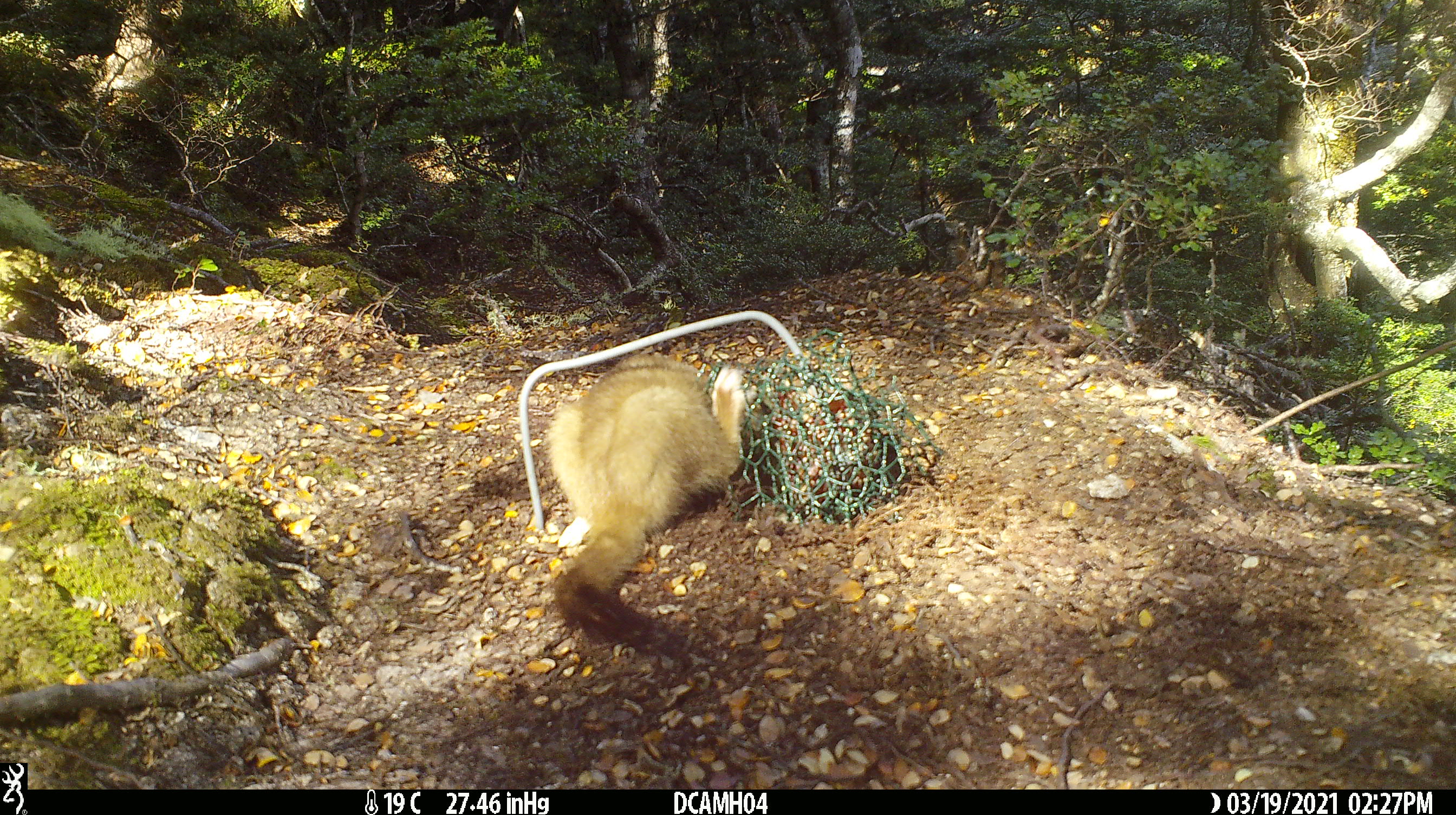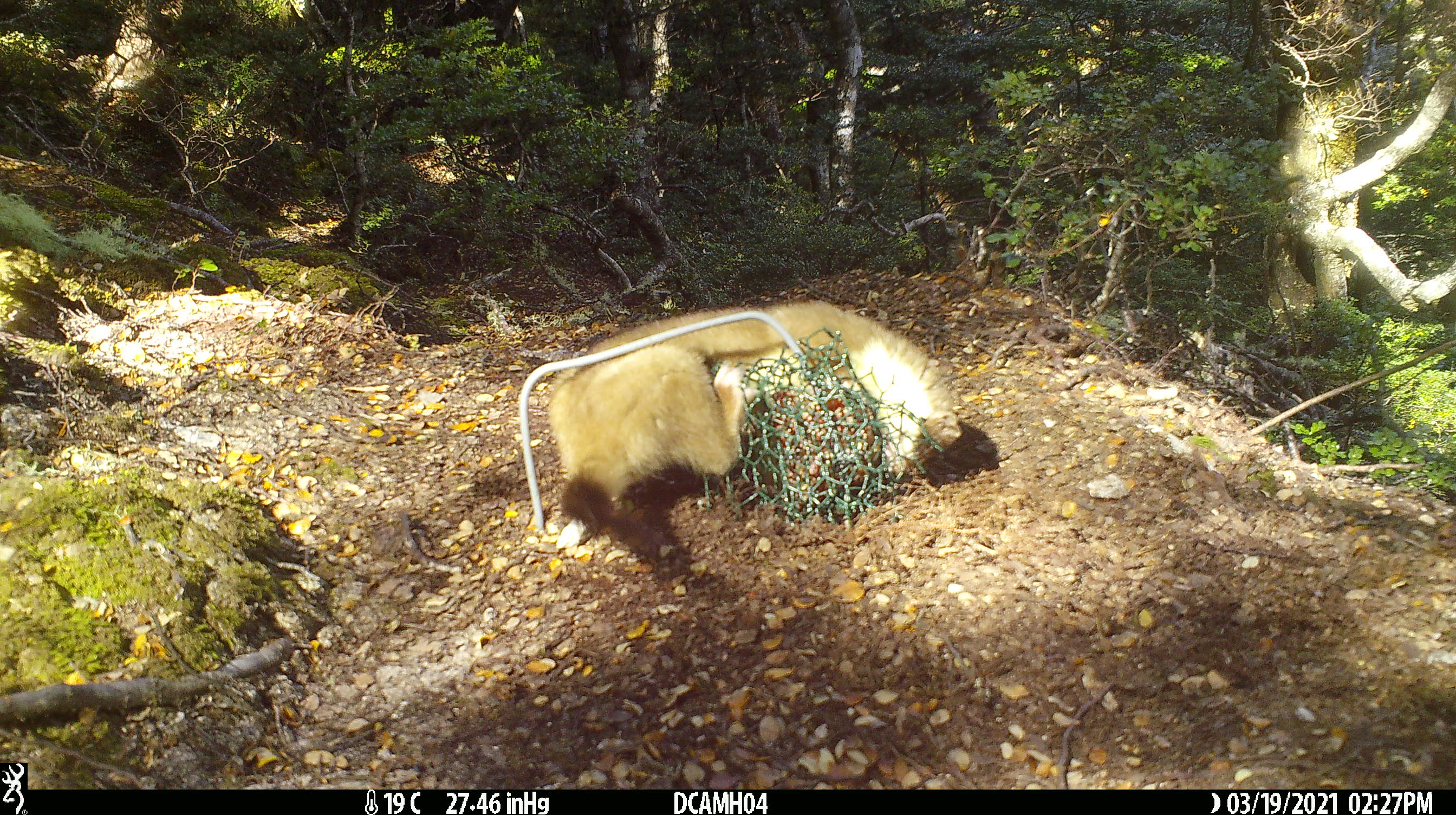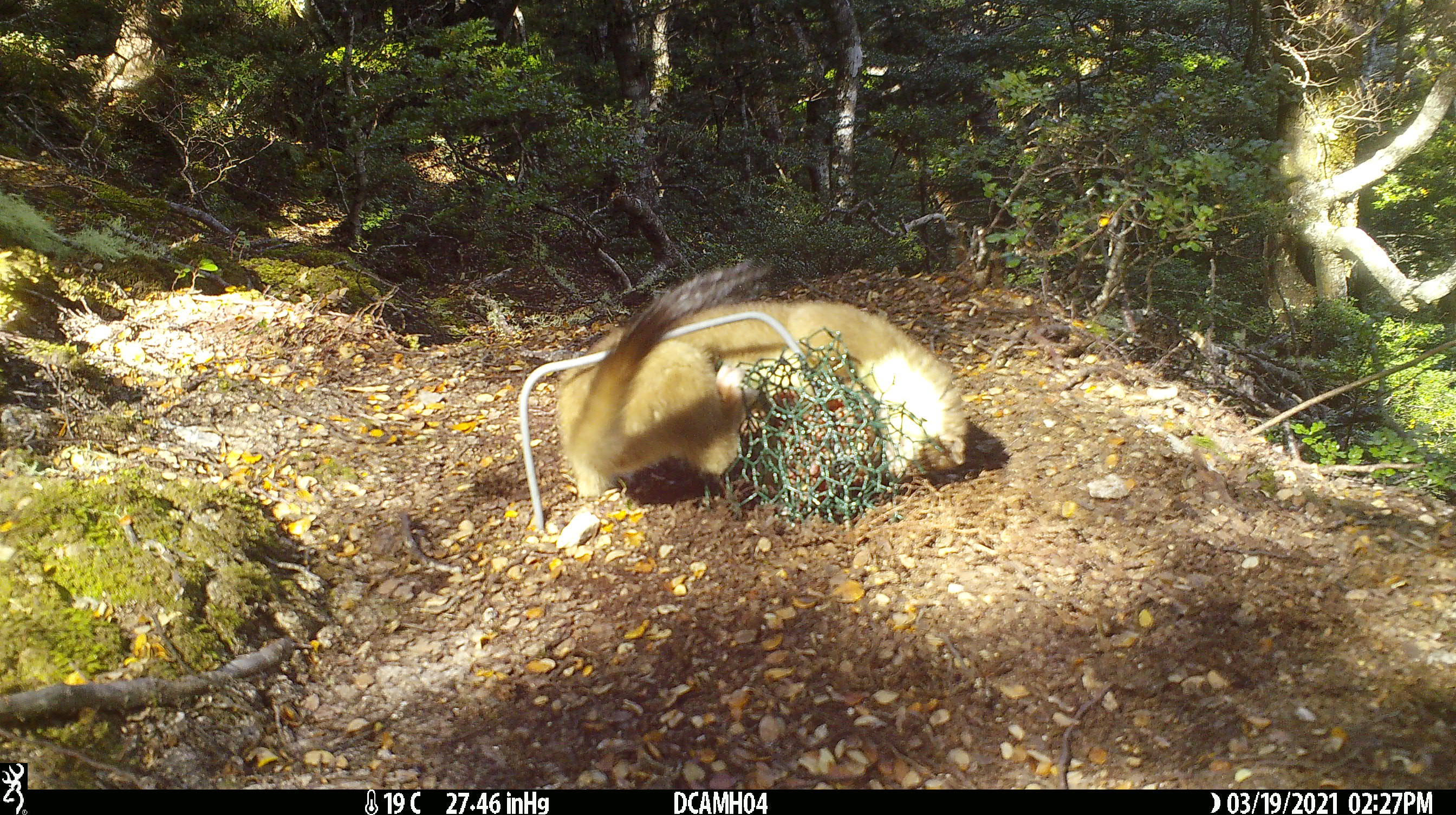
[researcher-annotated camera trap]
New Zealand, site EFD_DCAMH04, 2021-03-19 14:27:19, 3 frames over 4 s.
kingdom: Animalia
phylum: Chordata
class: Mammalia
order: Carnivora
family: Mustelidae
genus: Mustela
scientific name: Mustela erminea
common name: stoat